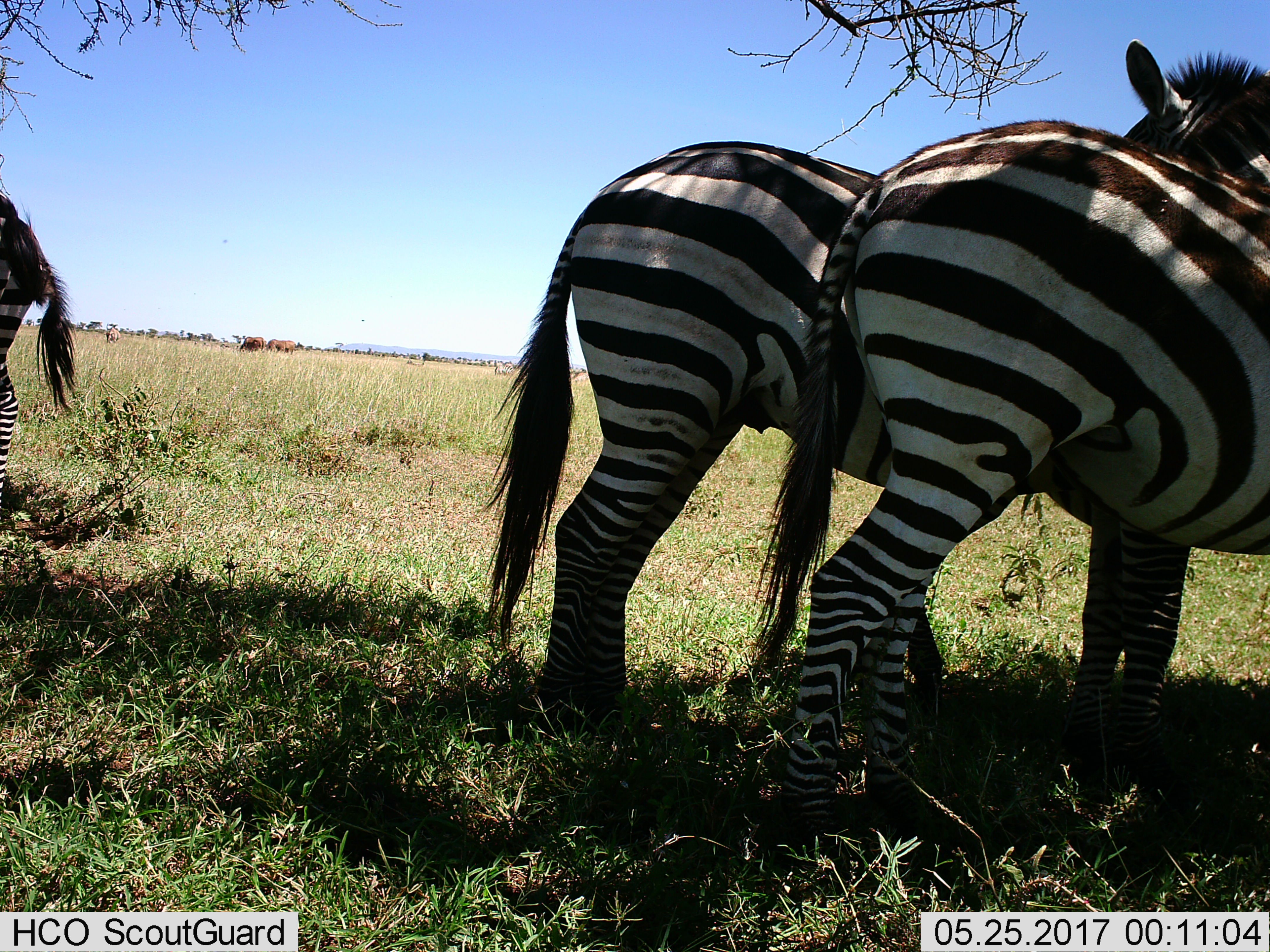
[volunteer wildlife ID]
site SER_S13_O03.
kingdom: Animalia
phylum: Chordata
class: Mammalia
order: Artiodactyla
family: Bovidae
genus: Connochaetes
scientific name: Connochaetes taurinus taurinus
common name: blue wildebeest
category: wildebeestblue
Wildebeestblue (blue wildebeest) (Connochaetes taurinus taurinus), count 3. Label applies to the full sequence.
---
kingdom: Animalia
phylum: Chordata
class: Mammalia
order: Perissodactyla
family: Equidae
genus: Equus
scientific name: Equus quagga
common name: plains zebra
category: zebraplains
Zebraplains (plains zebra) (Equus quagga), count 3. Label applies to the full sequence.